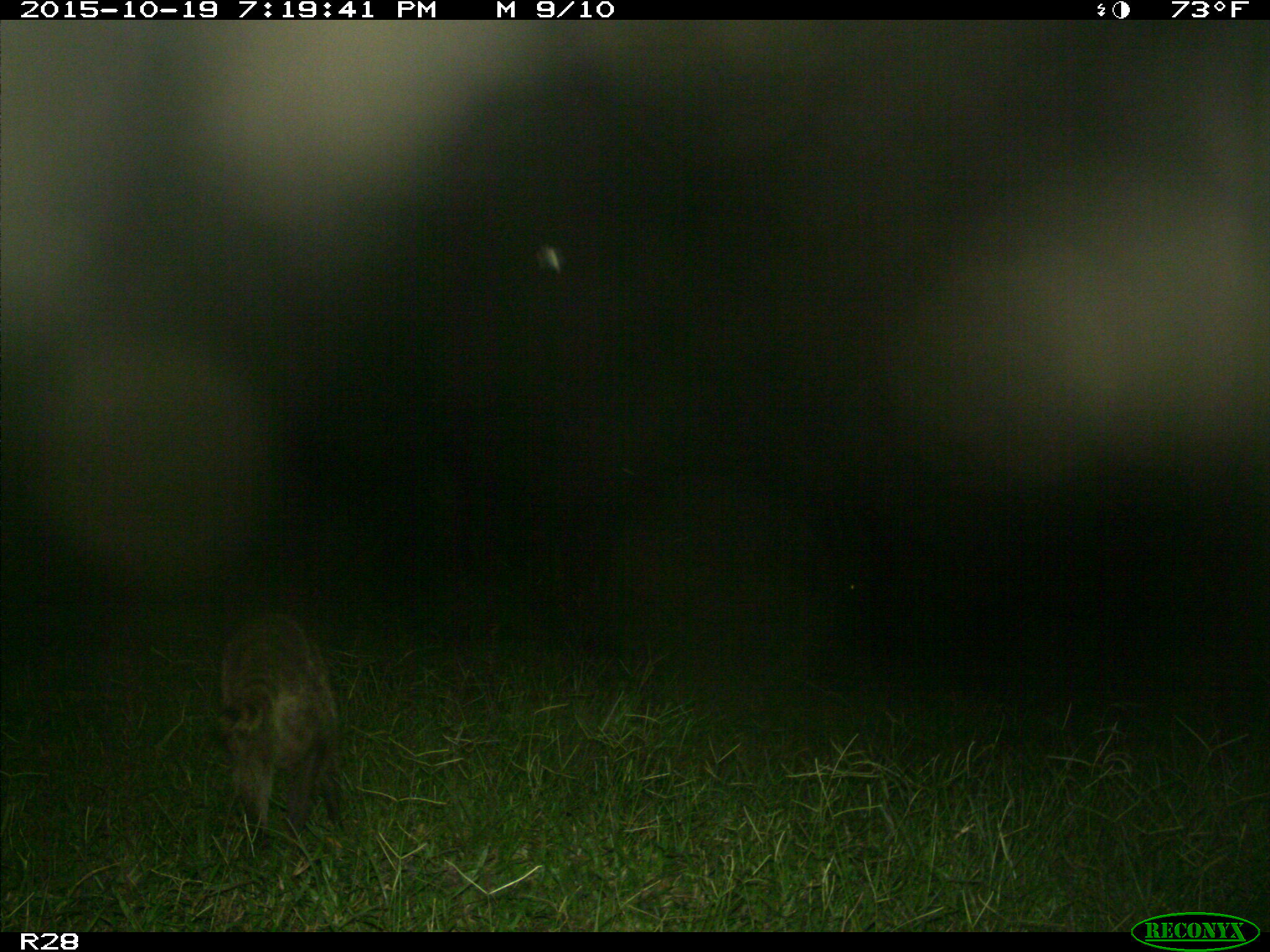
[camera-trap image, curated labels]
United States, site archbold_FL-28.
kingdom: Animalia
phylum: Chordata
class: Mammalia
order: Carnivora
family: Procyonidae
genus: Procyon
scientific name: Procyon lotor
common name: common raccoon